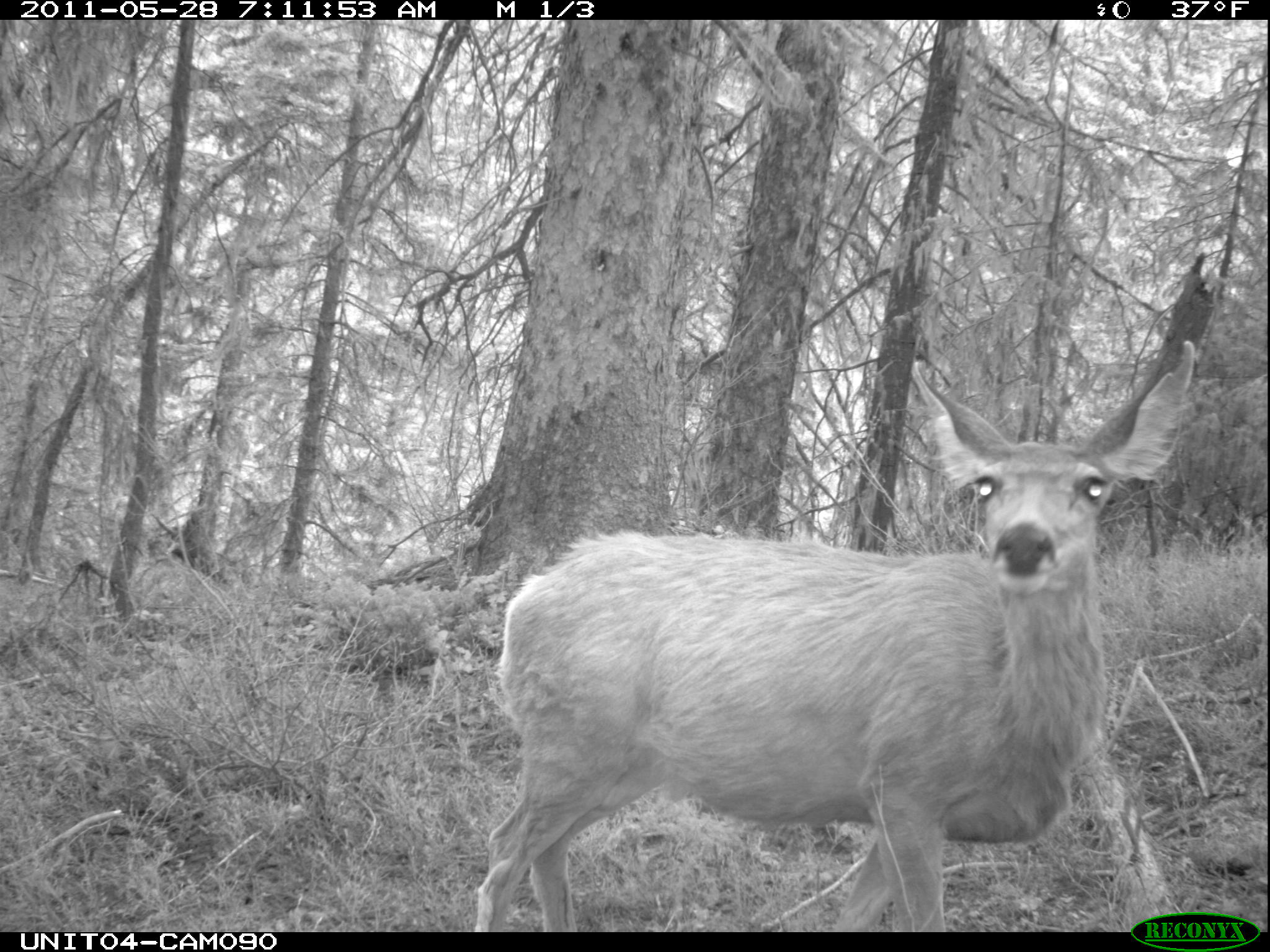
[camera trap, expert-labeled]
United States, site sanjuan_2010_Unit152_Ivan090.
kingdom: Animalia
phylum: Chordata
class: Mammalia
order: Artiodactyla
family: Cervidae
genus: Odocoileus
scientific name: Odocoileus hemionus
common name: mule deer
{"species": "Odocoileus hemionus (mule deer)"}